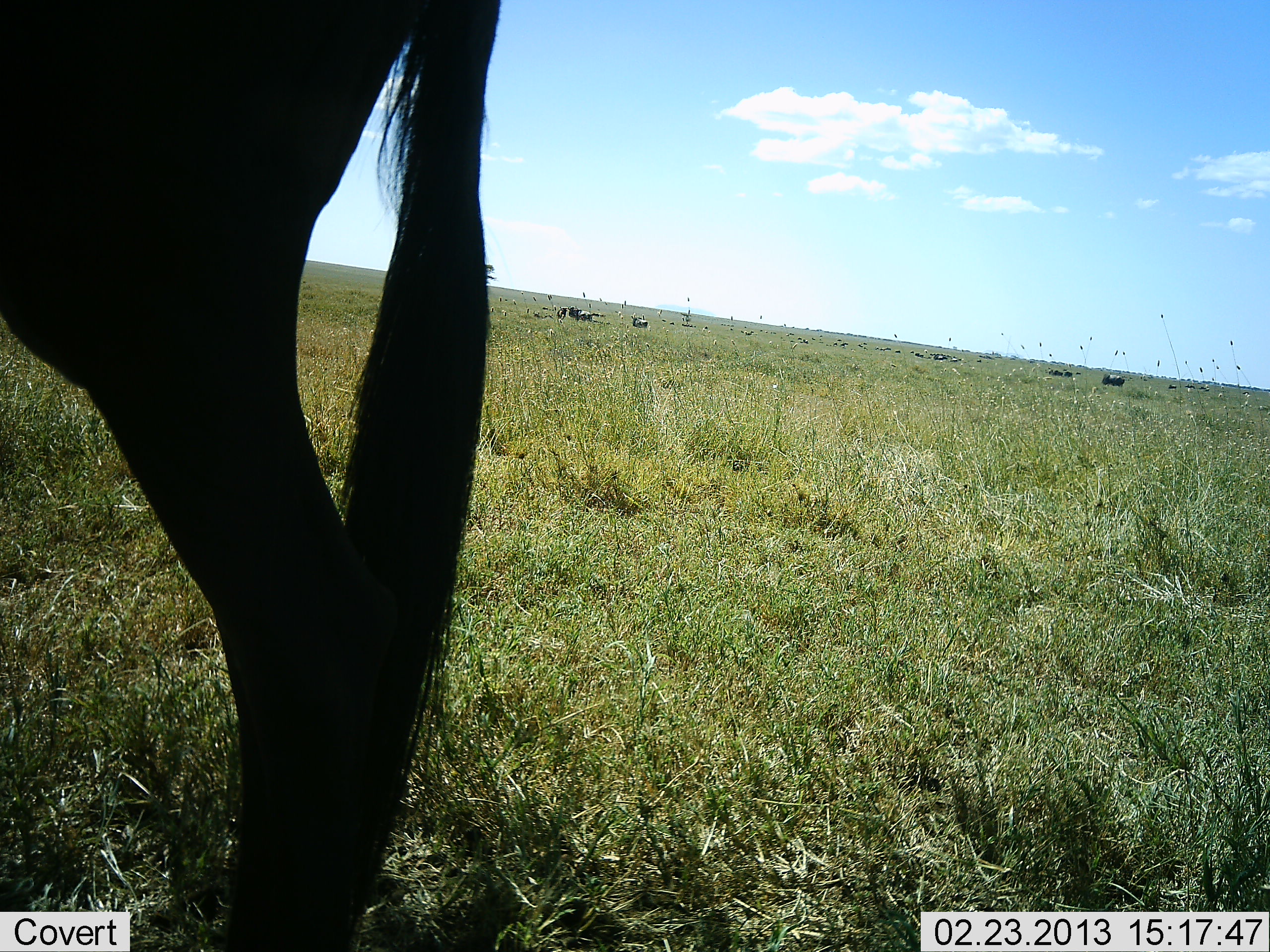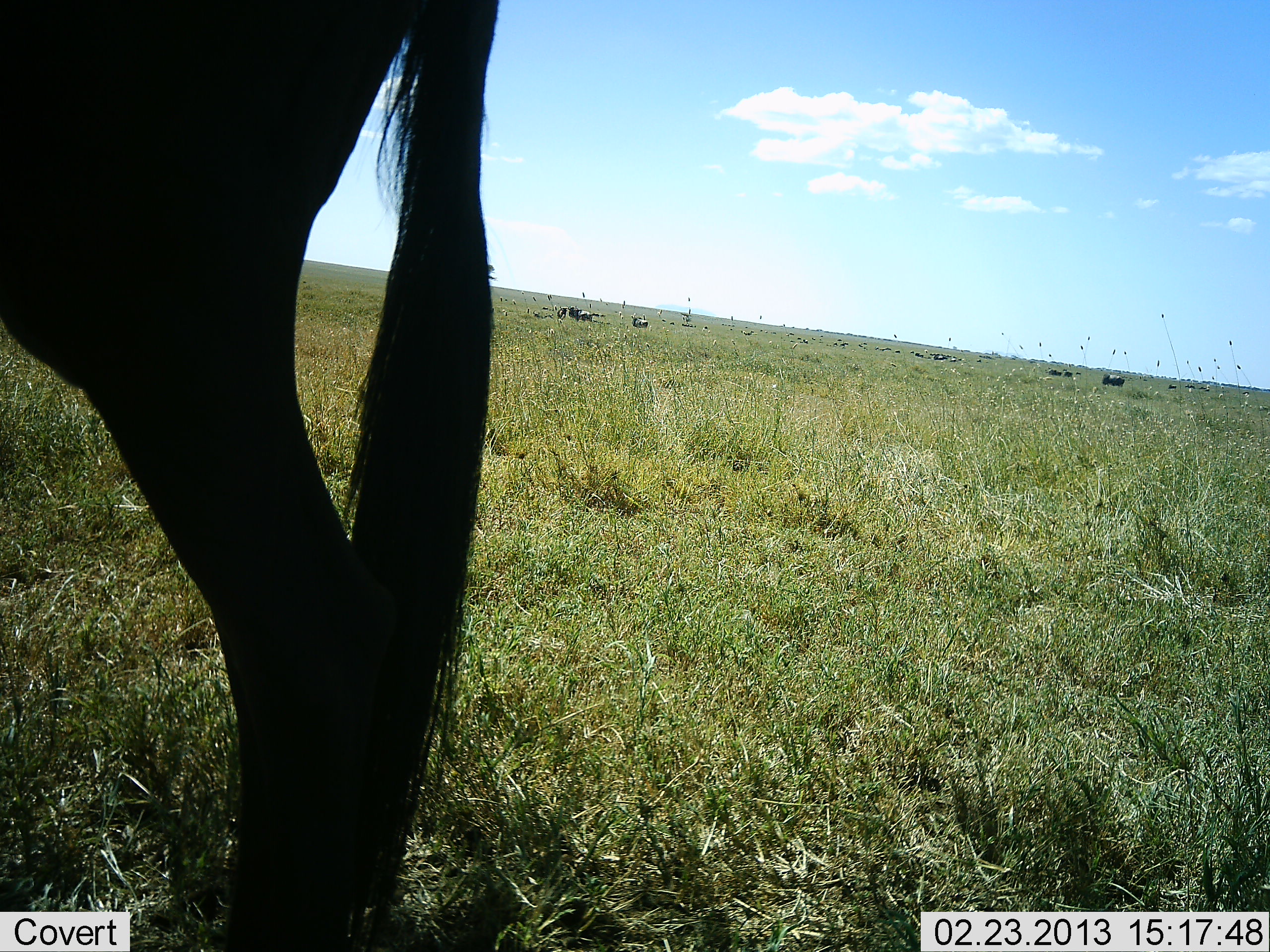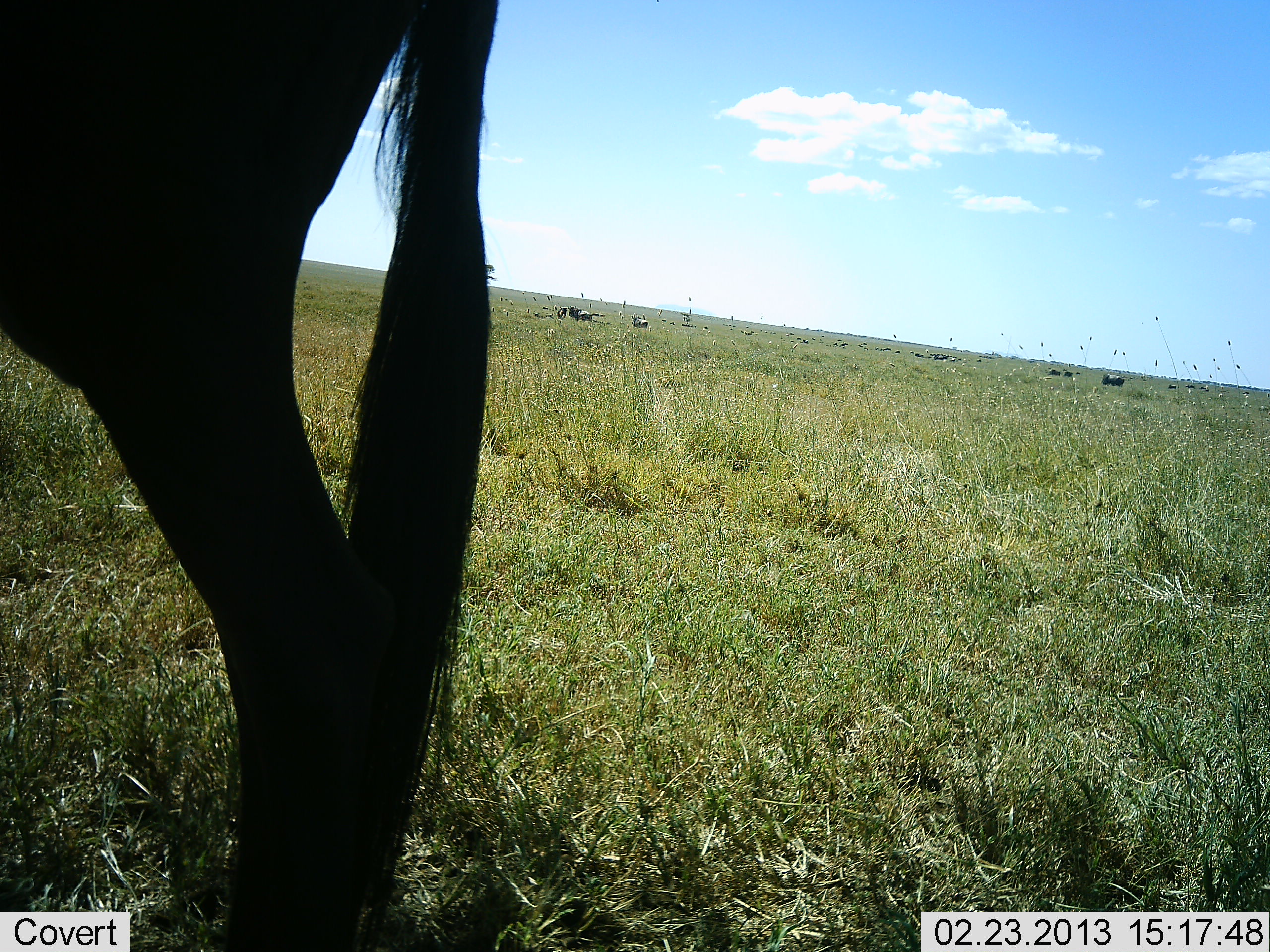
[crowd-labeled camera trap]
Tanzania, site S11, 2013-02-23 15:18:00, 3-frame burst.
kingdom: Animalia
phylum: Chordata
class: Mammalia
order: Artiodactyla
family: Bovidae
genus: Connochaetes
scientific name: Connochaetes taurinus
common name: blue wildebeest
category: wildebeest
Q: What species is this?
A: Wildebeest (blue wildebeest) (Connochaetes taurinus).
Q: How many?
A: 4.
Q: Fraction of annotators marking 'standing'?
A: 100%.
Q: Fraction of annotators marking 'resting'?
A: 17%.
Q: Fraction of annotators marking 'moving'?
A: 4%.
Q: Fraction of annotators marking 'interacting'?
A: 4%.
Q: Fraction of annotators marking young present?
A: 0%.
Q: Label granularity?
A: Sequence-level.